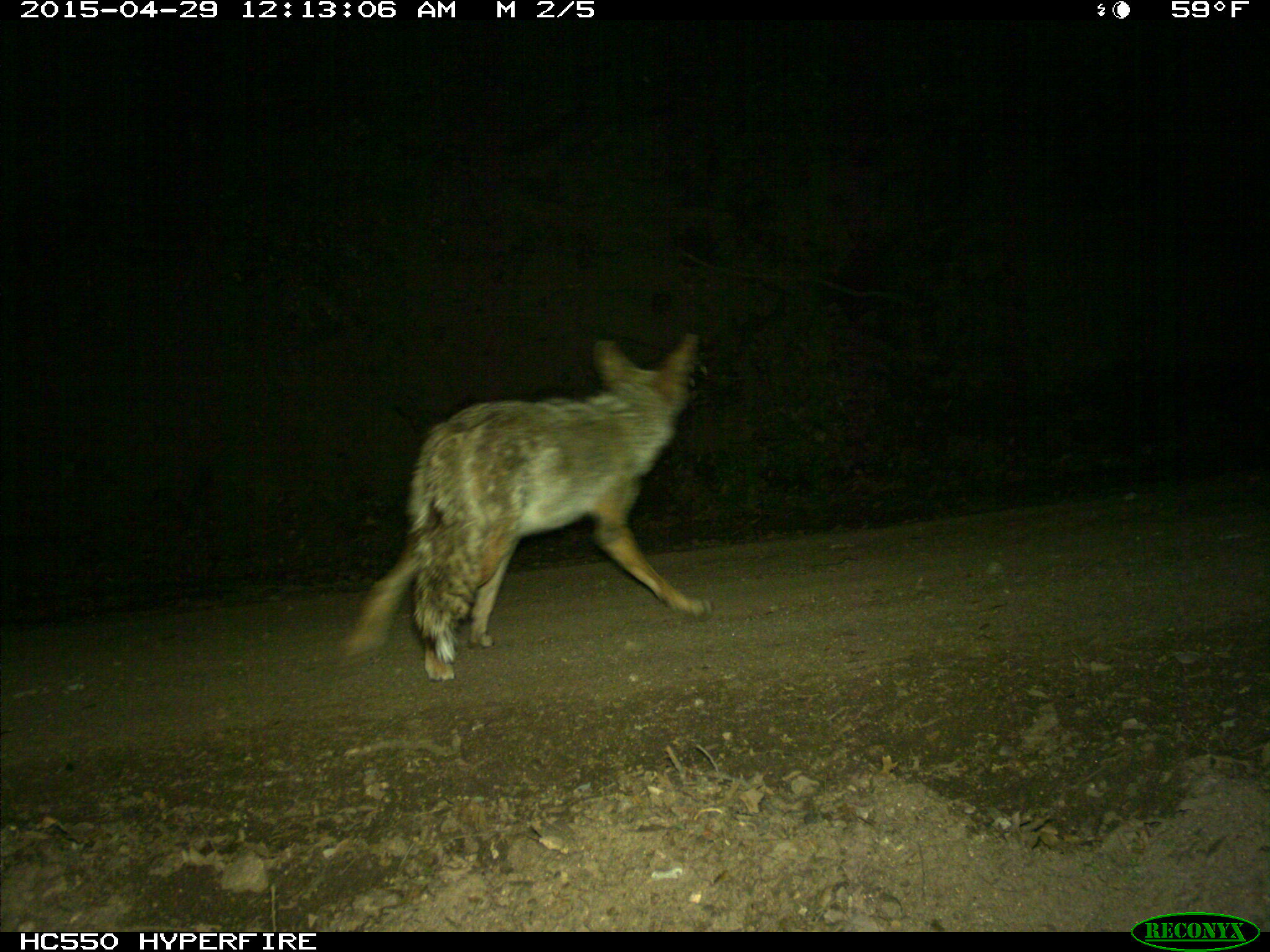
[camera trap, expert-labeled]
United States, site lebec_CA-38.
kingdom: Animalia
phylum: Chordata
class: Mammalia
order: Carnivora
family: Canidae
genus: Canis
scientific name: Canis latrans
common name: coyote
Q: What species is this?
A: Canis latrans (coyote).